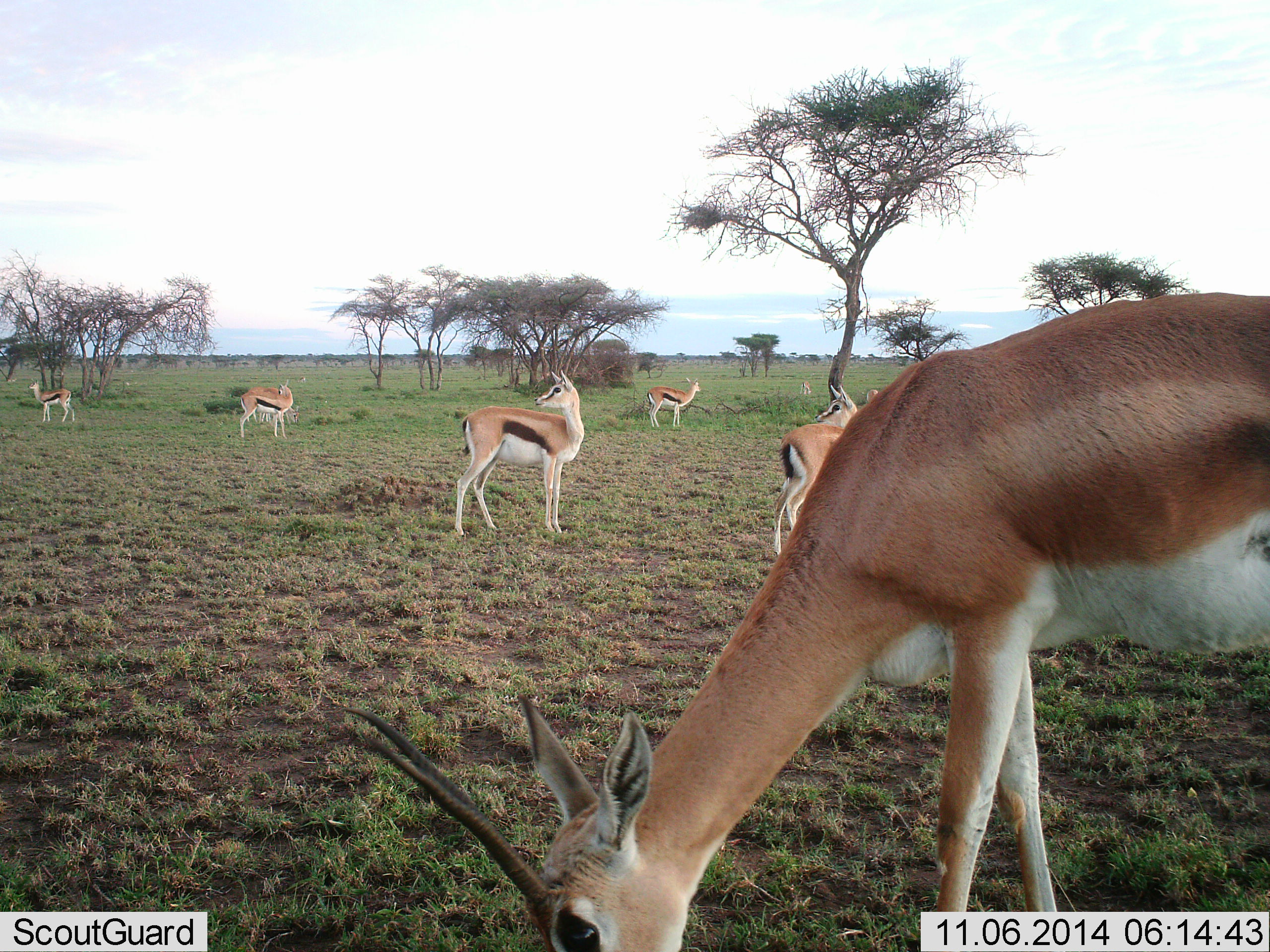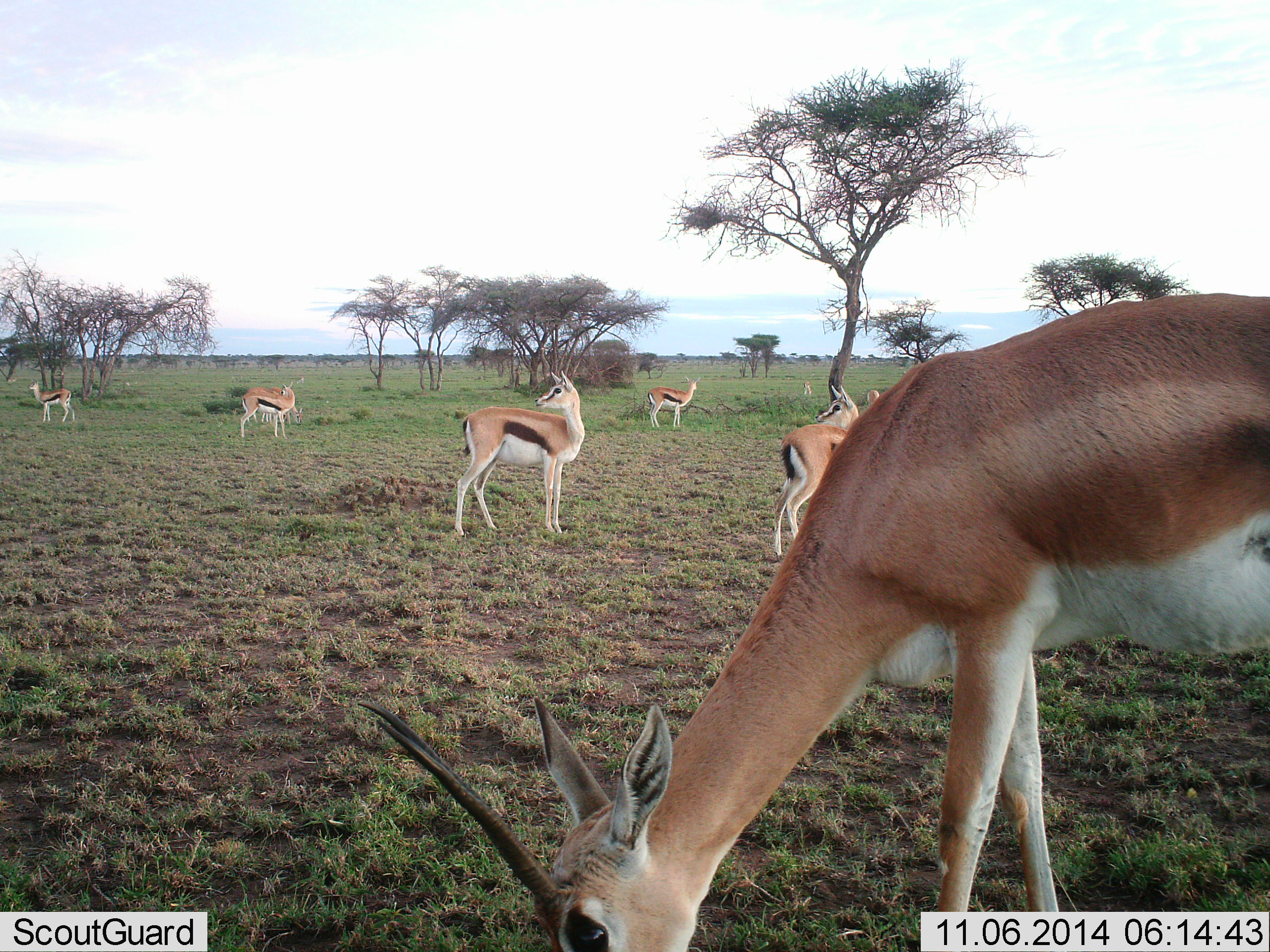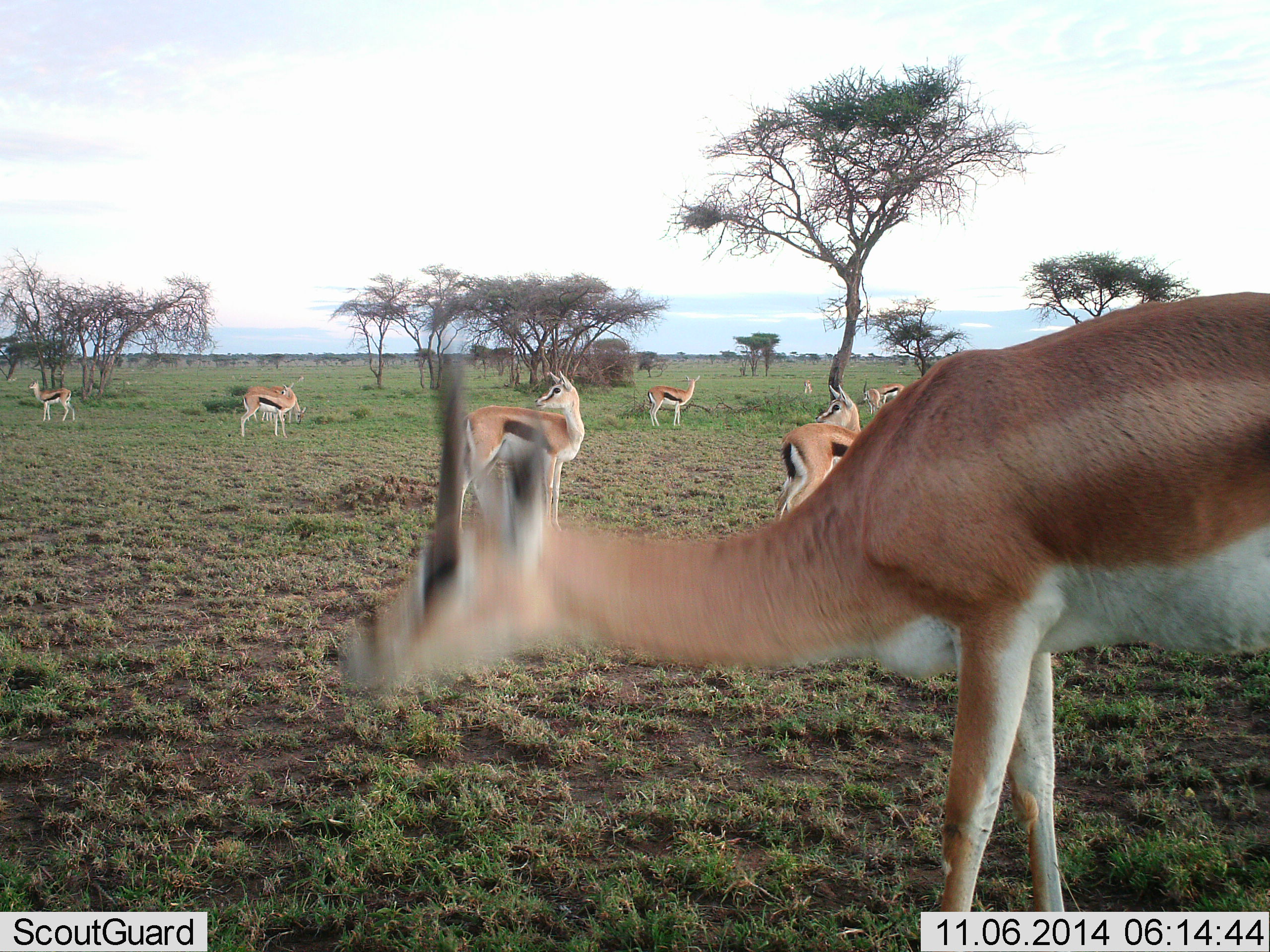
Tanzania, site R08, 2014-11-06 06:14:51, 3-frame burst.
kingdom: Animalia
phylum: Chordata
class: Mammalia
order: Artiodactyla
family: Bovidae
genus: Eudorcas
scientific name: Eudorcas thomsonii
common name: thomson's gazelle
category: gazellethomsons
Gazellethomsons (thomson's gazelle) (Eudorcas thomsonii), count 7. Behavior (volunteer vote fractions): standing 84%, resting 0%, moving 11%, interacting 0%. Young present (vote fraction): 5%. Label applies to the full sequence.